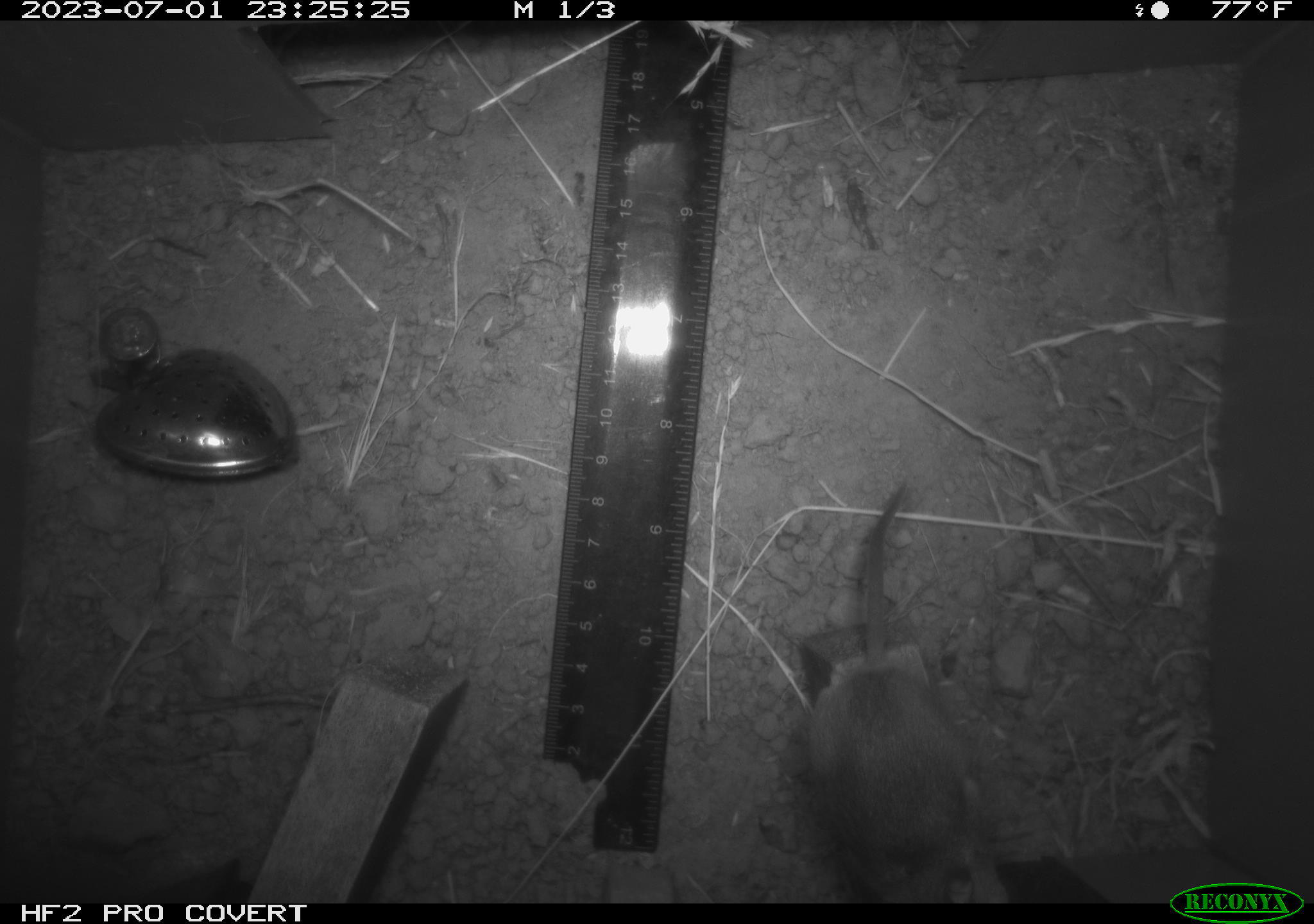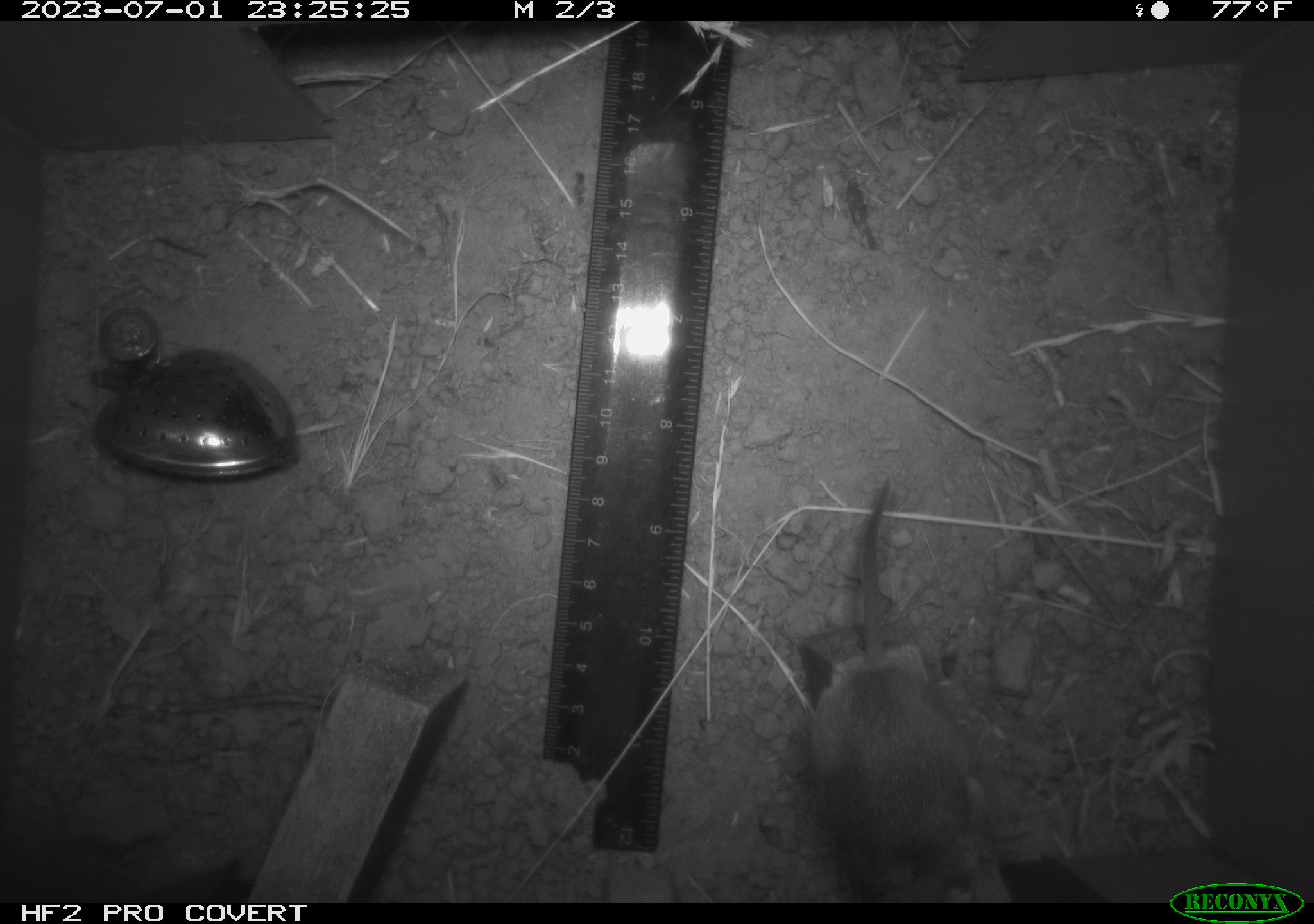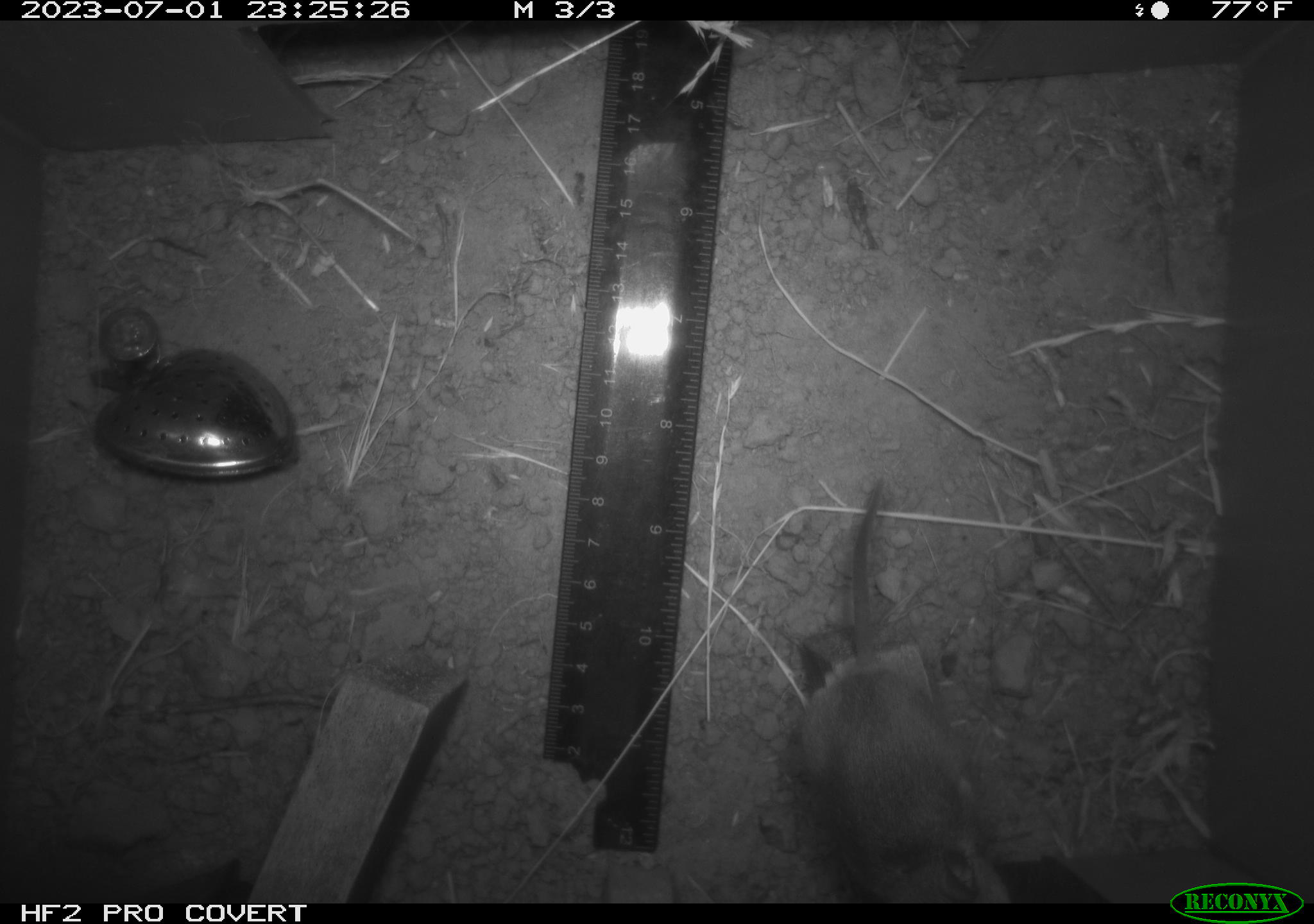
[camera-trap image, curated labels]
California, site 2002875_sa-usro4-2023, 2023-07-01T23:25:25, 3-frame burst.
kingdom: Animalia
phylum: Chordata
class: Mammalia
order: Rodentia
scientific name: Rodentia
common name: mouse species